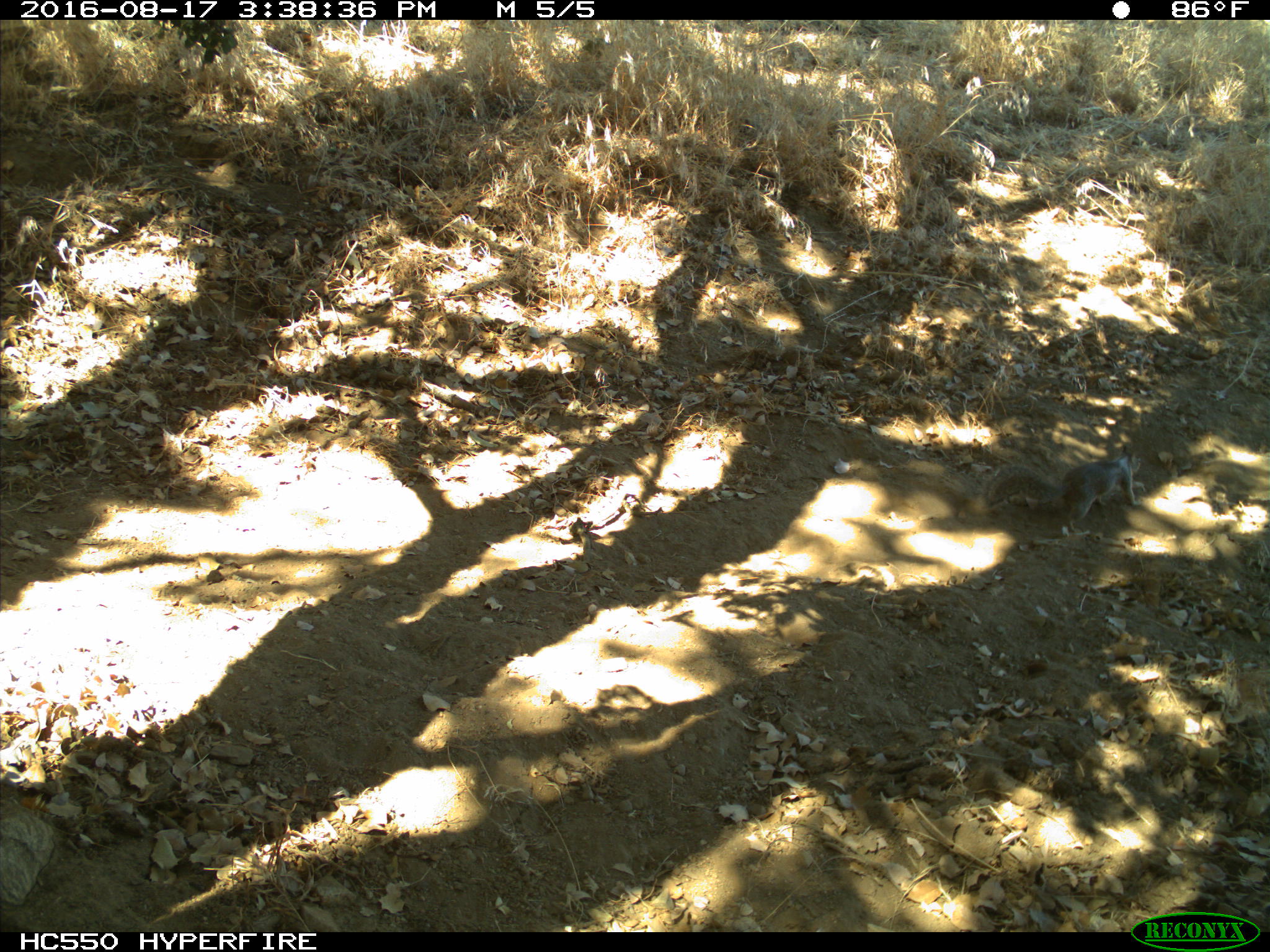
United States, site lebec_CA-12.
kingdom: Animalia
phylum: Chordata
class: Mammalia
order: Rodentia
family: Sciuridae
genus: Otospermophilus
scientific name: Otospermophilus beecheyi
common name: california ground squirrel